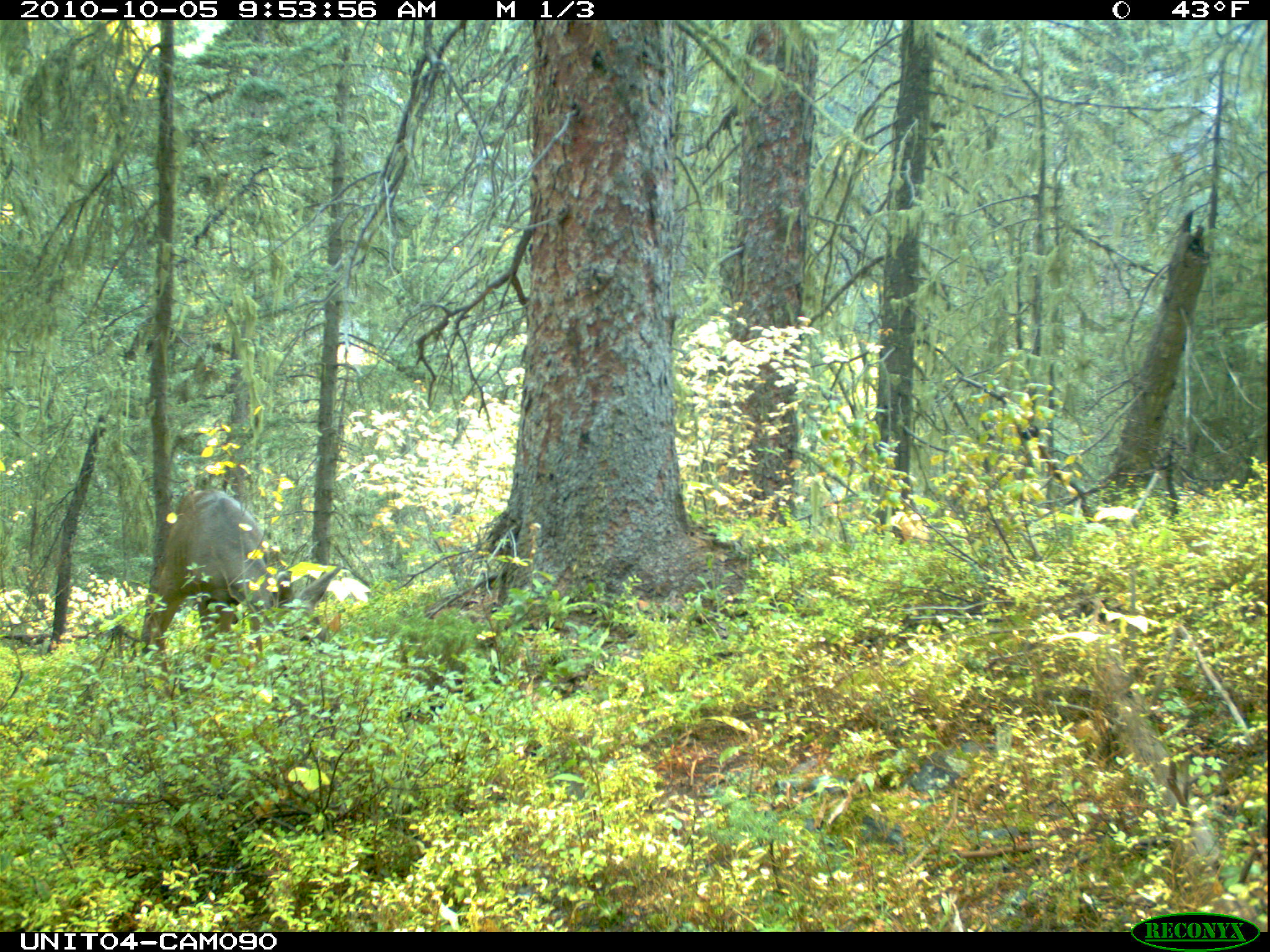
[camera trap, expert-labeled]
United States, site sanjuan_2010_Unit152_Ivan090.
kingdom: Animalia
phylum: Chordata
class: Mammalia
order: Artiodactyla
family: Cervidae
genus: Odocoileus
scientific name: Odocoileus hemionus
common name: mule deer